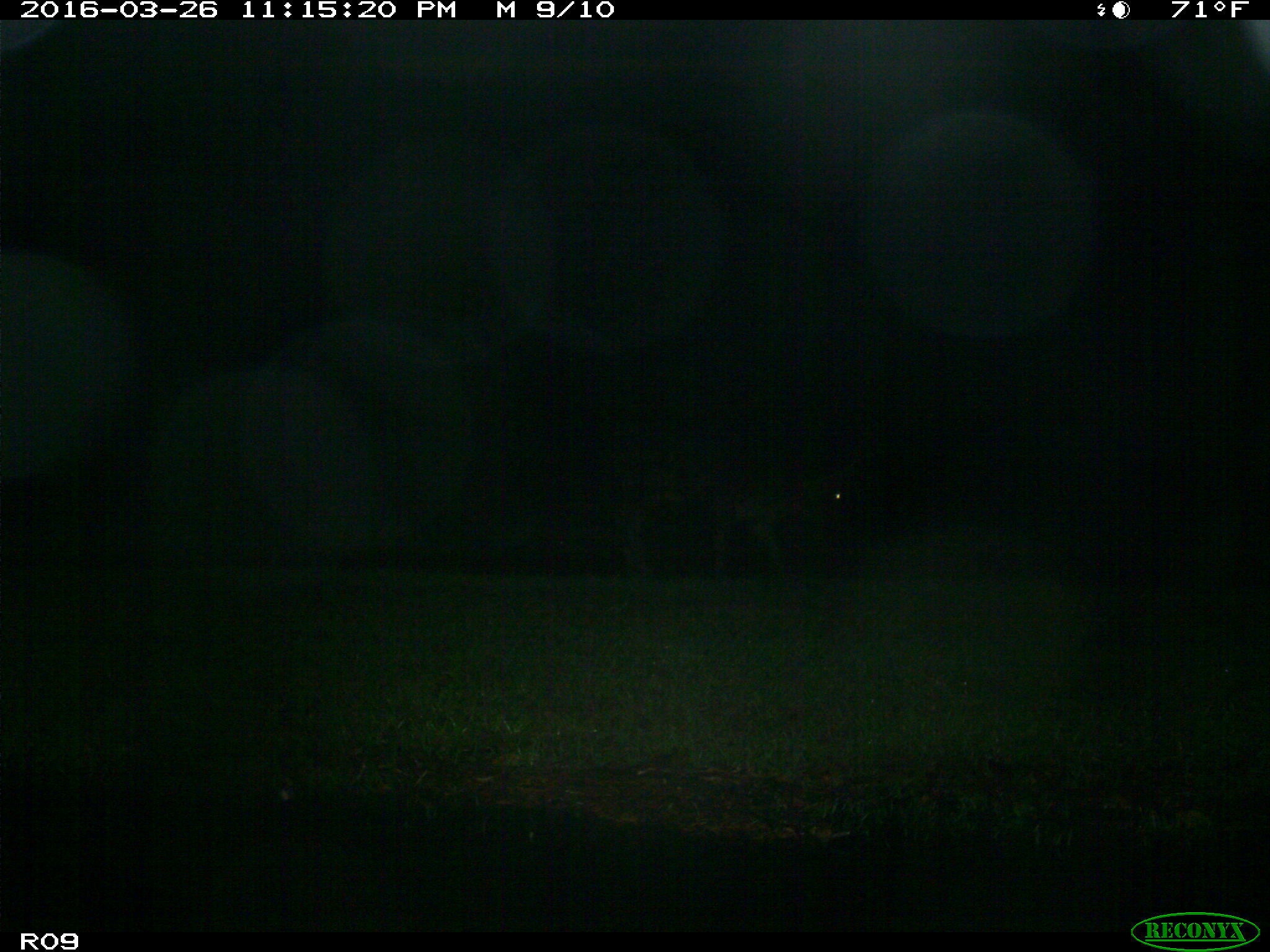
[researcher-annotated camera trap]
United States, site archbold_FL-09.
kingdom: Animalia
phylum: Chordata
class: Mammalia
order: Artiodactyla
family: Bovidae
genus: Bos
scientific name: Bos taurus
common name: domestic cow